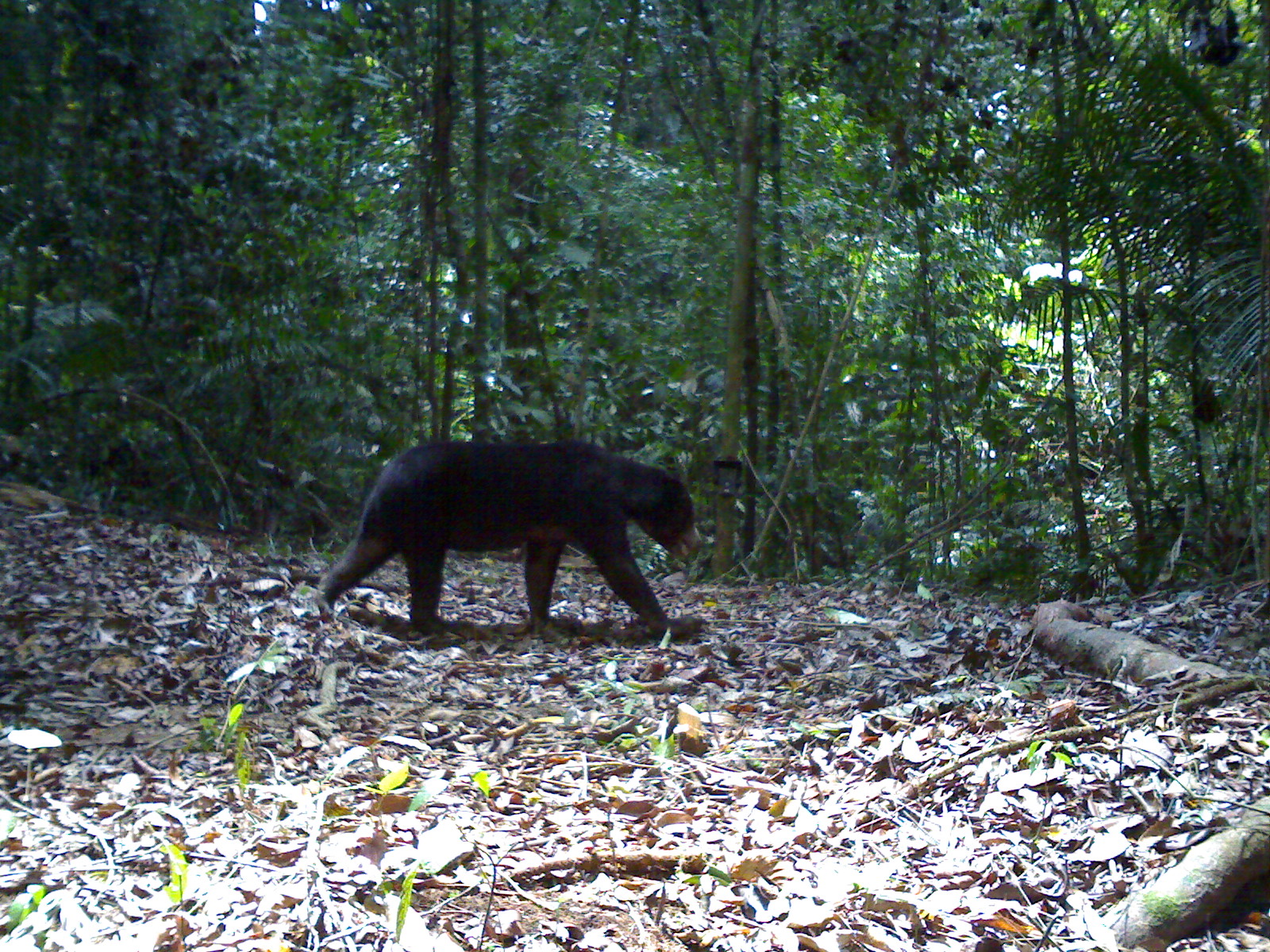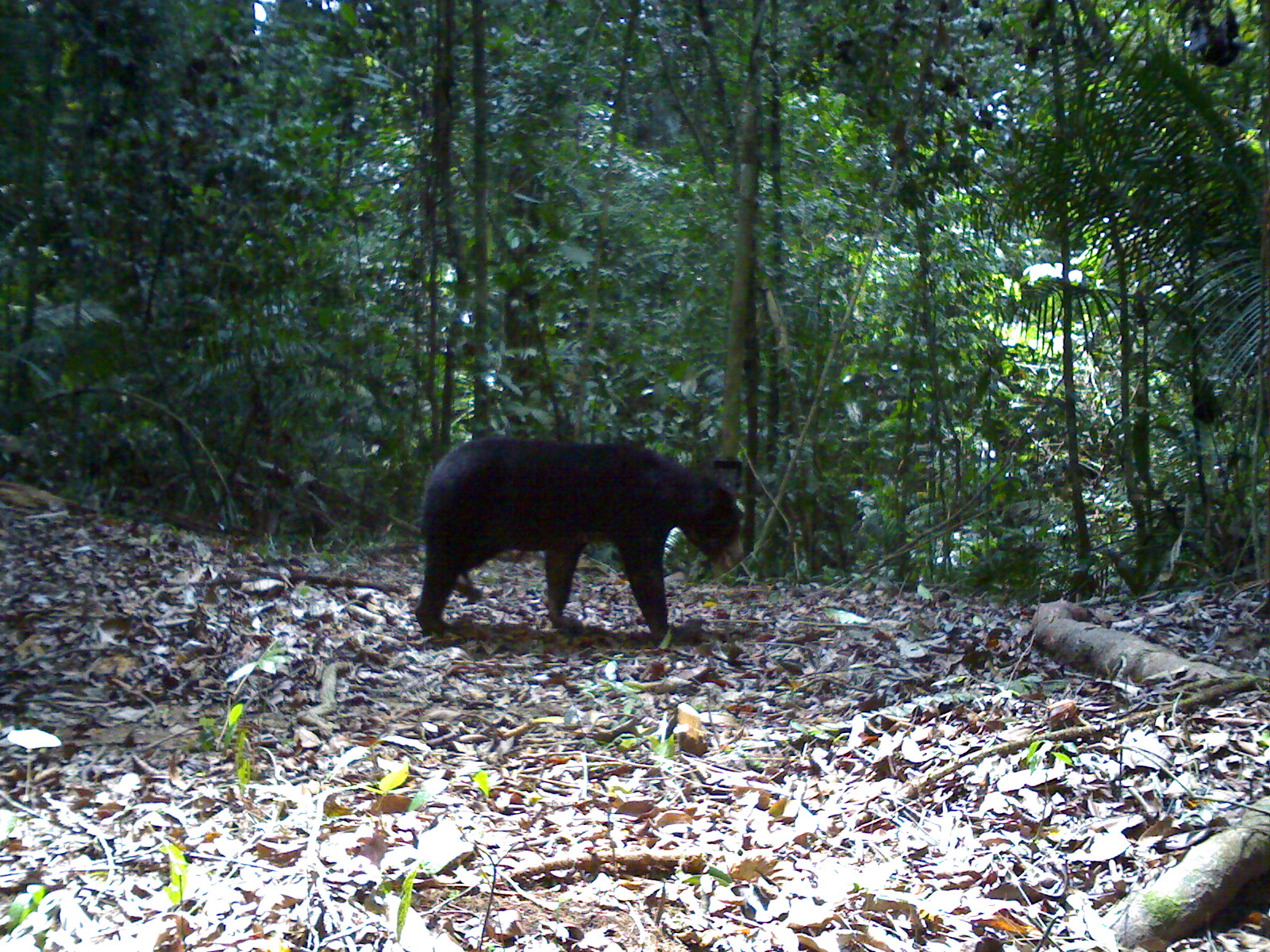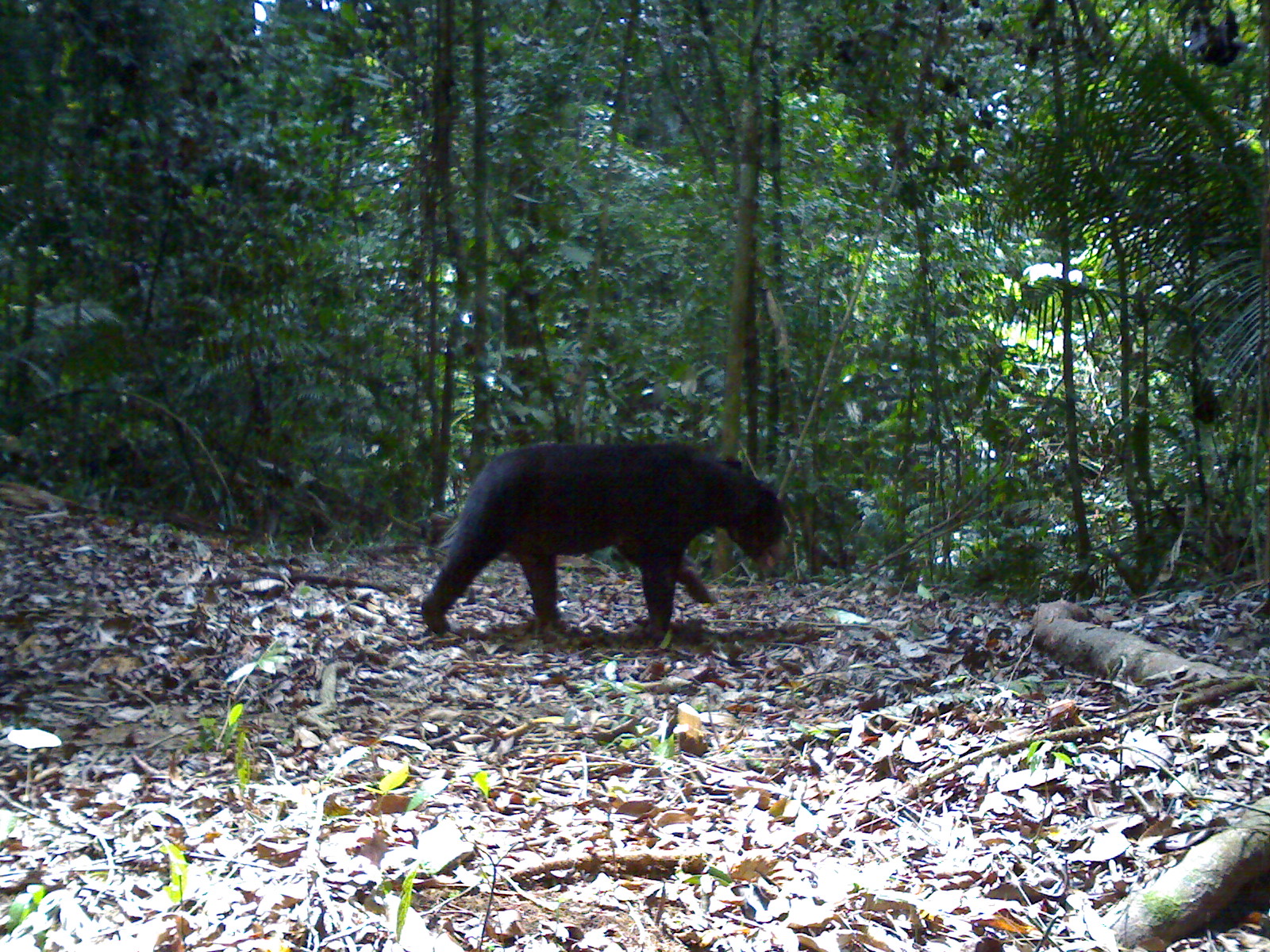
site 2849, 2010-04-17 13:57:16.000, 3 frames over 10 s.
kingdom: Animalia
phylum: Chordata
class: Mammalia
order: Carnivora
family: Ursidae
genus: Helarctos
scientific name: Helarctos malayanus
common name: sun bear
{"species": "Helarctos malayanus (sun bear)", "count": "1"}